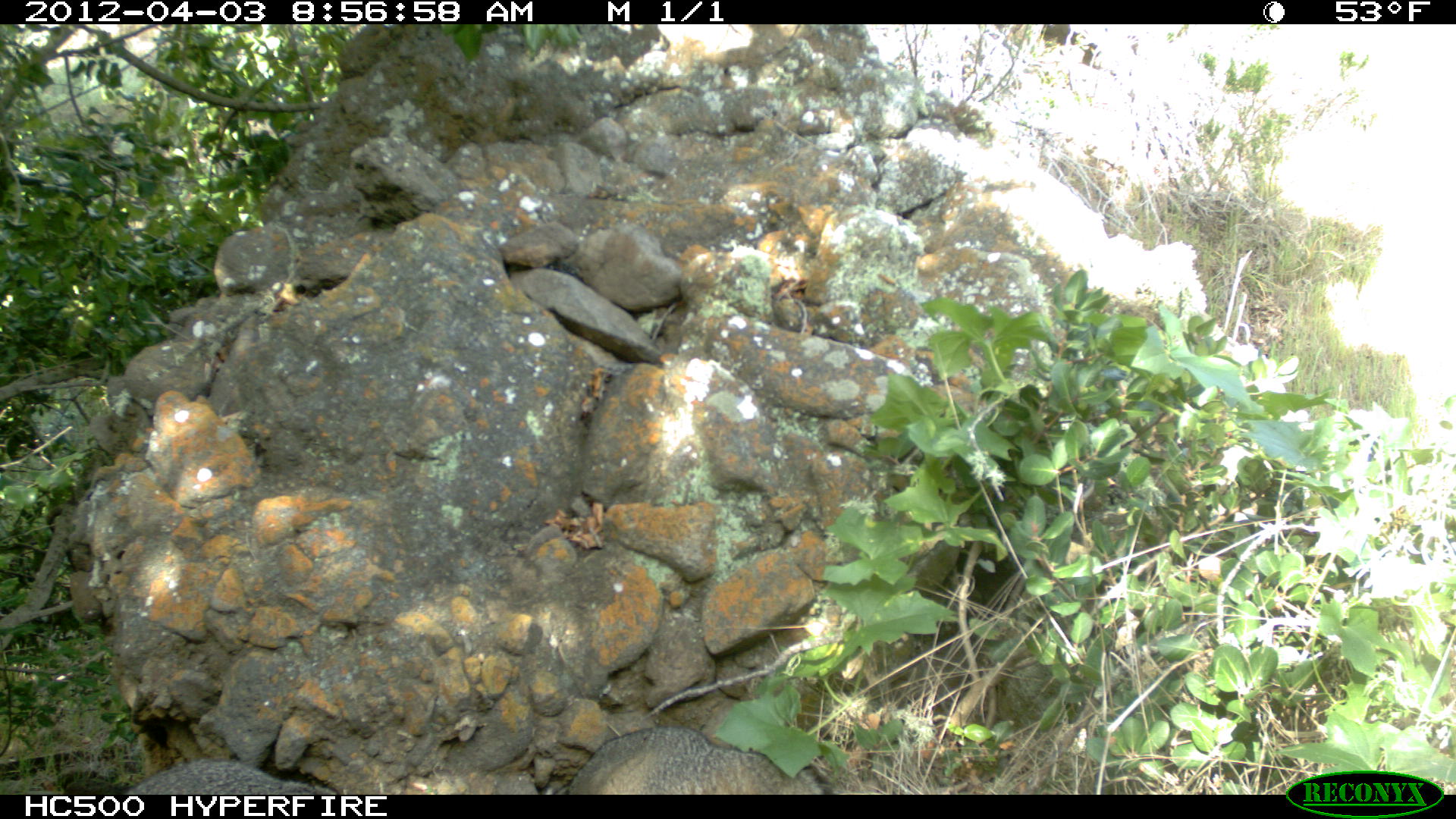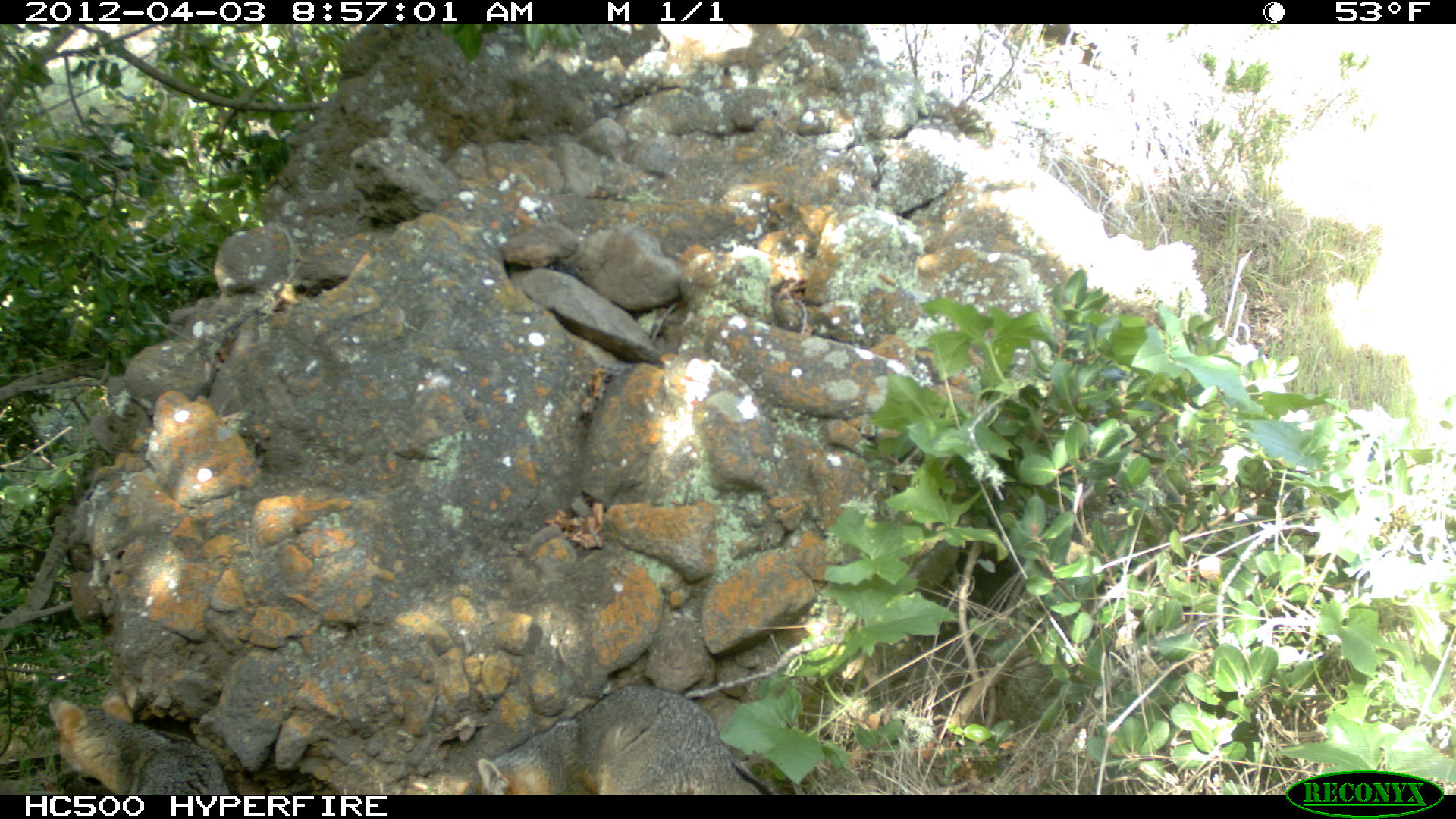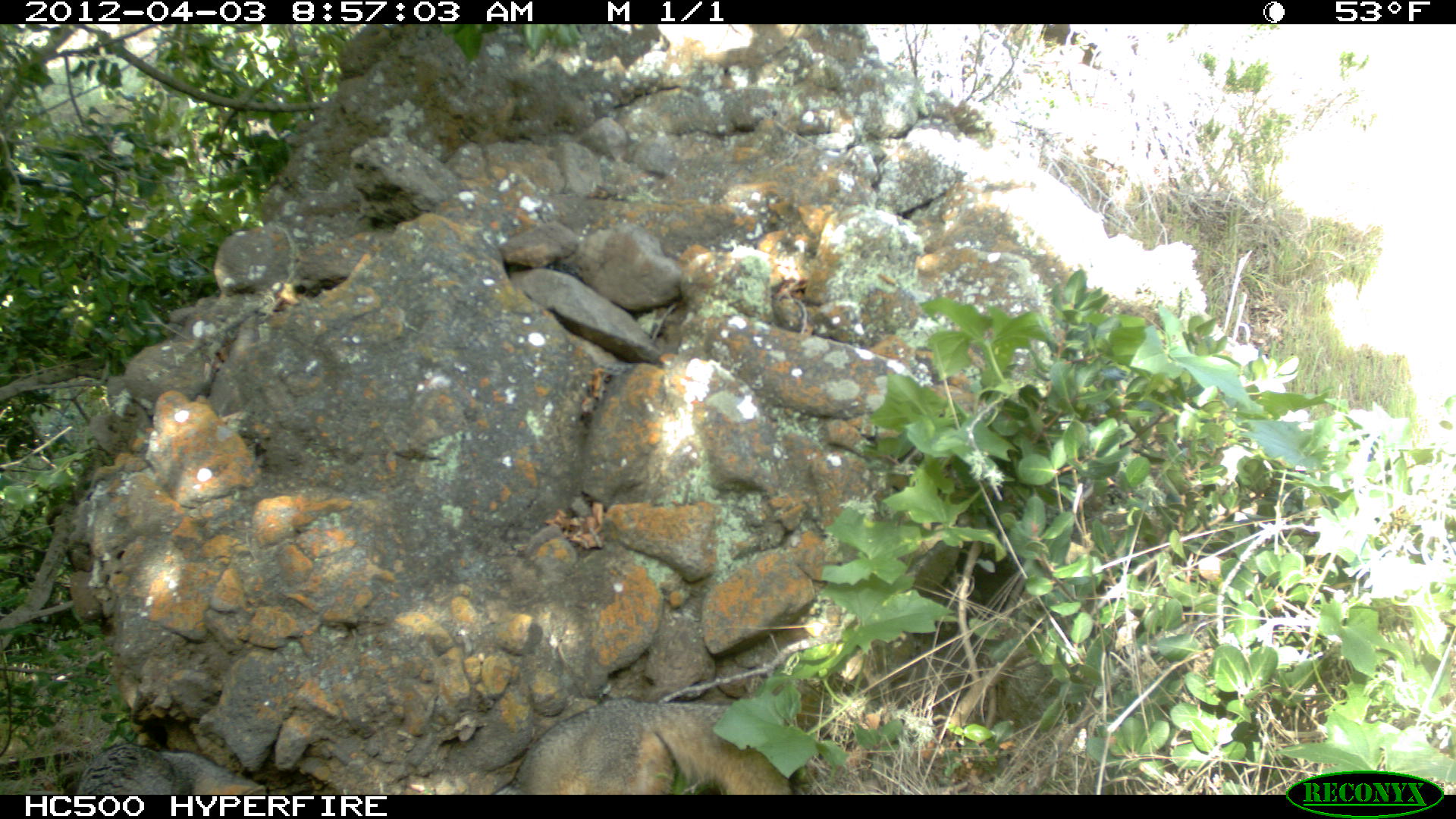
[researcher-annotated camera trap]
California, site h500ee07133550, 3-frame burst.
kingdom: Animalia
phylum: Chordata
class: Mammalia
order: Carnivora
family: Canidae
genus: Urocyon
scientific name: Urocyon littoralis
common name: island fox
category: fox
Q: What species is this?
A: Fox (island fox) (Urocyon littoralis).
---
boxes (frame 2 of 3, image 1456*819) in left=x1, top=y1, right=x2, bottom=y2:
fox: left=463, top=683, right=774, bottom=794; left=47, top=683, right=229, bottom=795